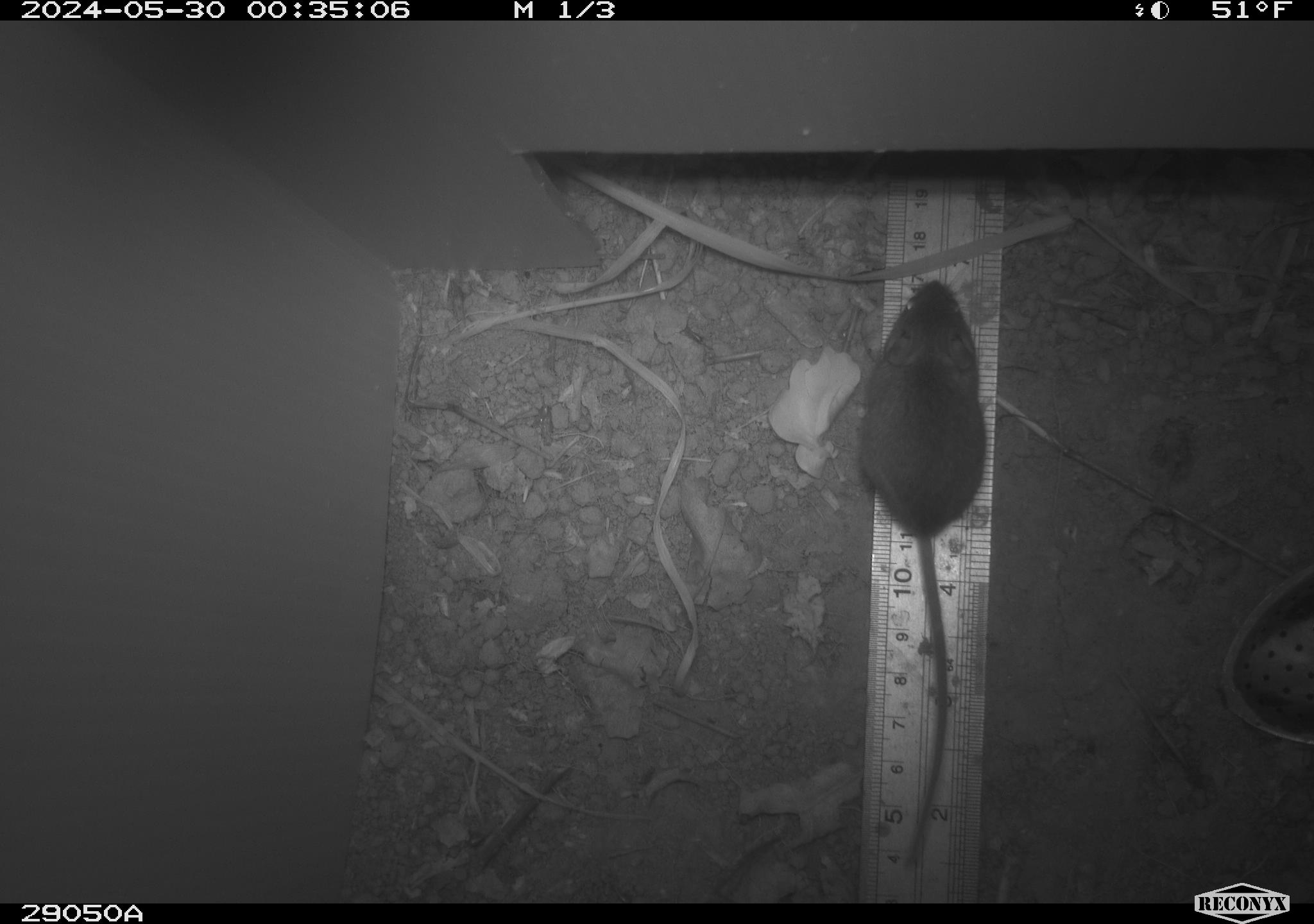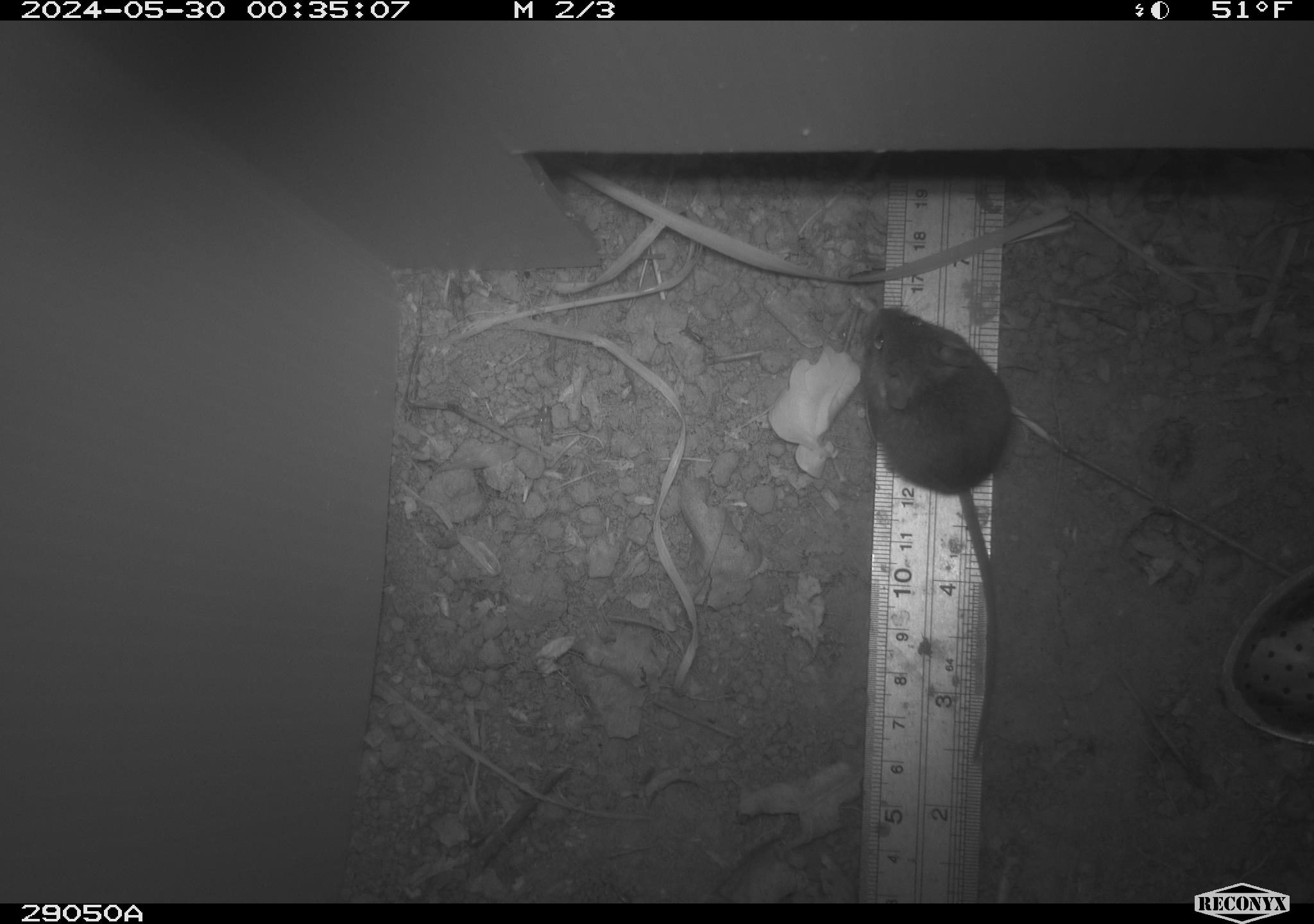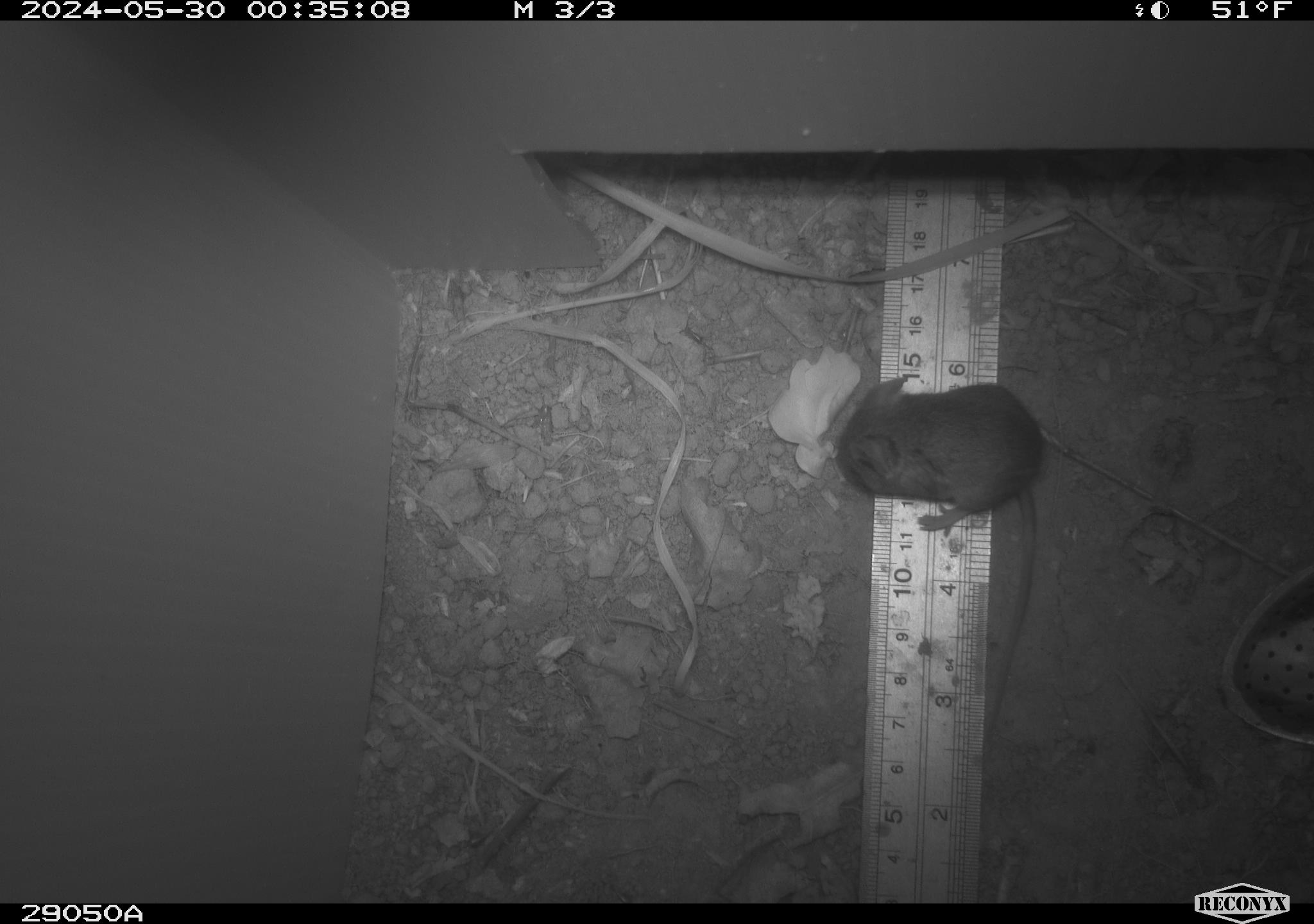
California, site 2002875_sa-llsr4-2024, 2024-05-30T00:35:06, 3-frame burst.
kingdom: Animalia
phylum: Chordata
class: Mammalia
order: Rodentia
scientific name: Rodentia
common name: mouse species